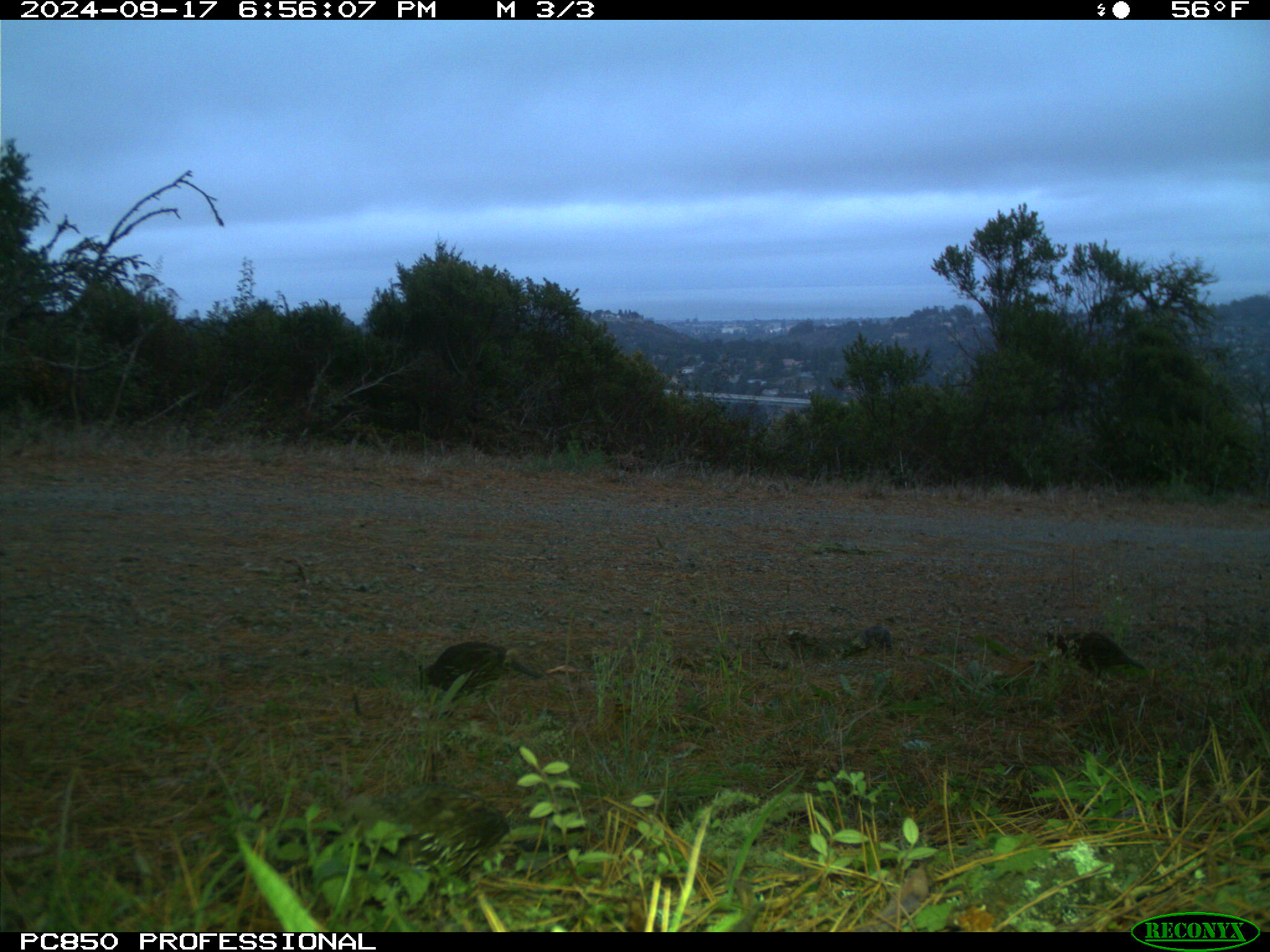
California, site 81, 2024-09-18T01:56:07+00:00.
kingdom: Animalia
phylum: Chordata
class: Aves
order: Galliformes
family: Odontophoridae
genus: Callipepla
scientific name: Callipepla californica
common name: california quail